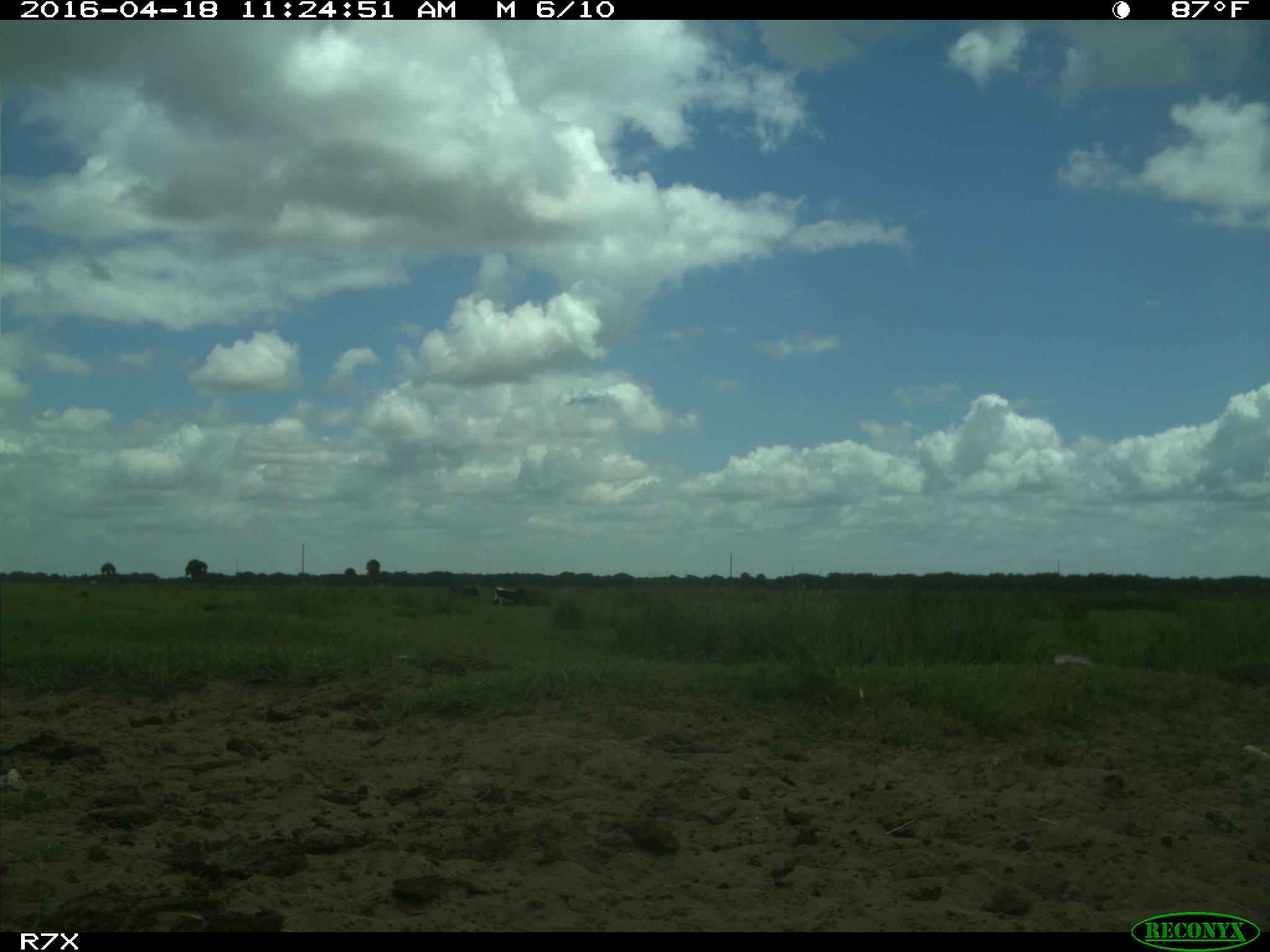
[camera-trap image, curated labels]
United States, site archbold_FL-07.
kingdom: Animalia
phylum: Chordata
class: Mammalia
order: Artiodactyla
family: Bovidae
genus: Bos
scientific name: Bos taurus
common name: domestic cow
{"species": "Bos taurus (domestic cow)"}